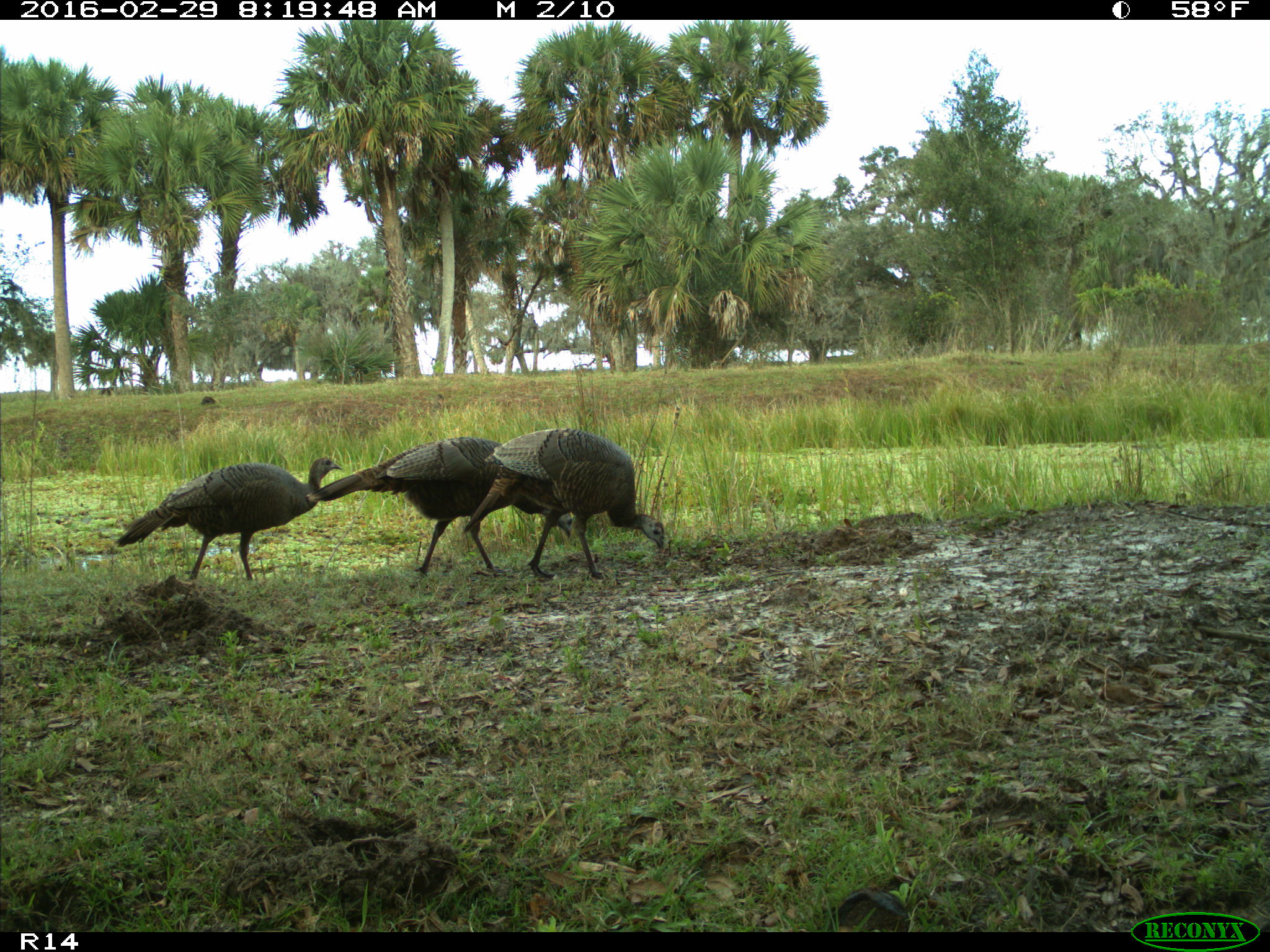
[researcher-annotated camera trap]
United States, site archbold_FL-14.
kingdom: Animalia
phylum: Chordata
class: Aves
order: Galliformes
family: Phasianidae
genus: Meleagris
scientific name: Meleagris gallopavo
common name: wild turkey